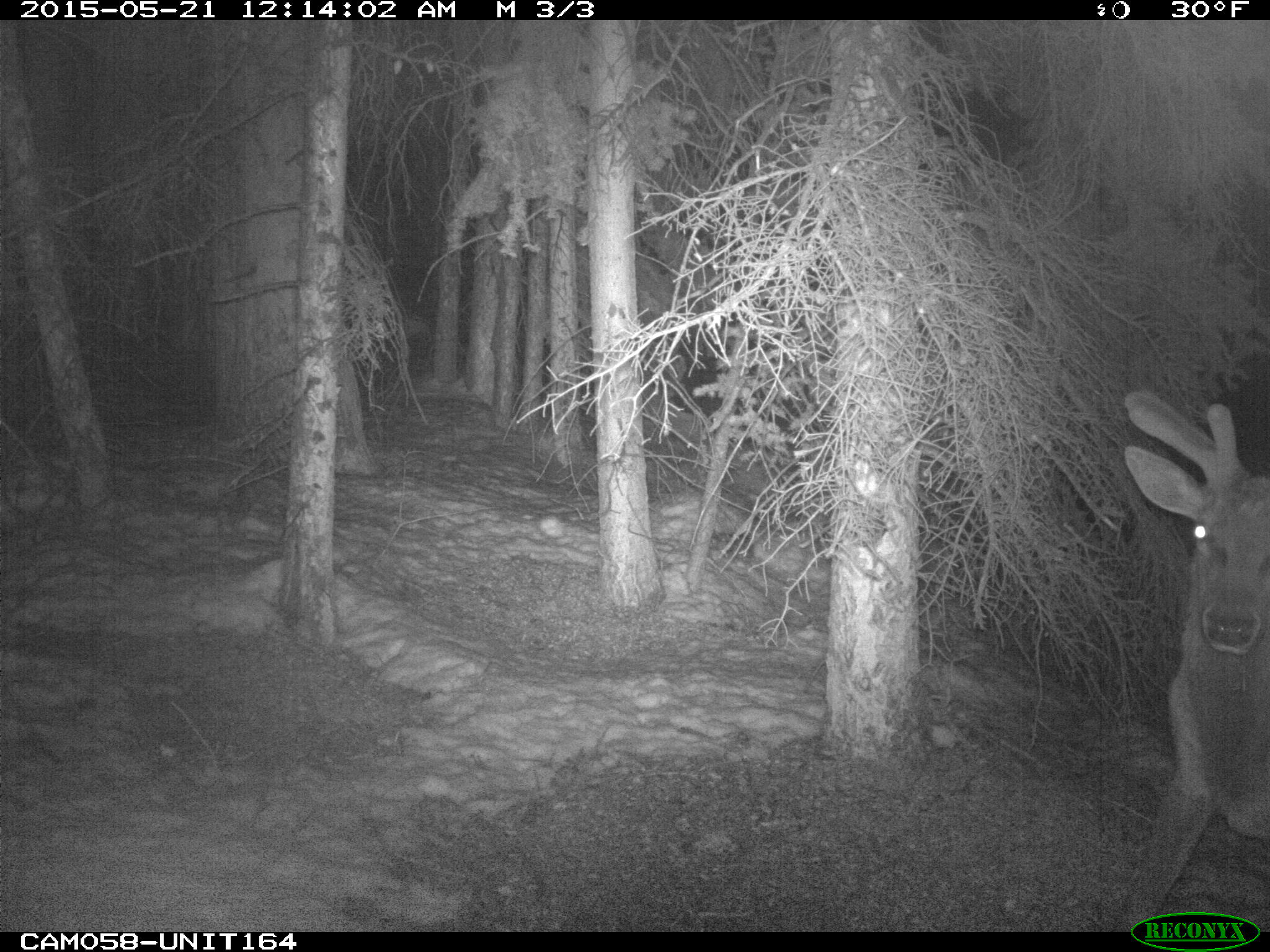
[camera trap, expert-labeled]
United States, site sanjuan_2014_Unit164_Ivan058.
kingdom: Animalia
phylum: Chordata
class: Mammalia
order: Artiodactyla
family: Cervidae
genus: Cervus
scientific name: Cervus elaphus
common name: red deer